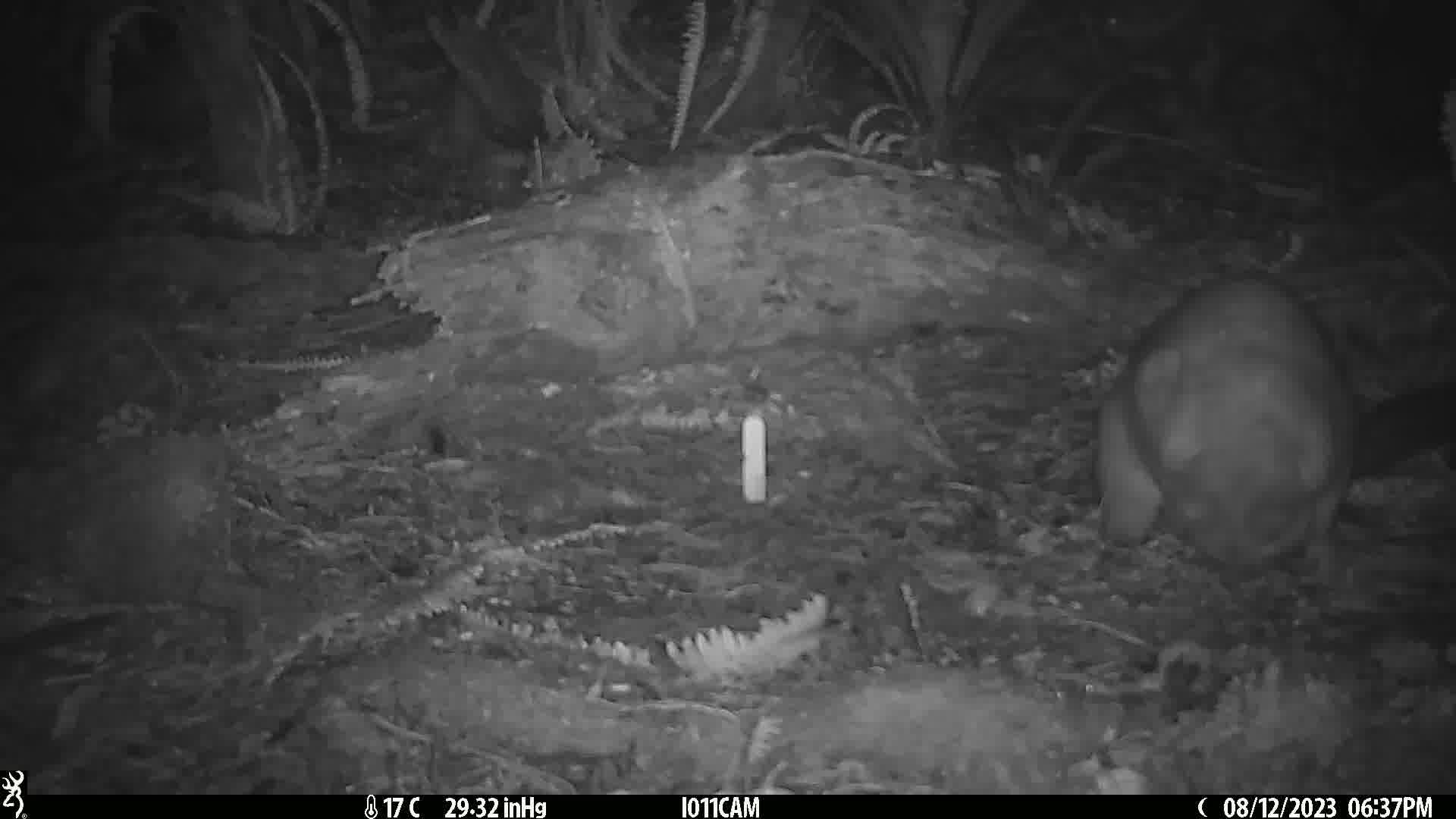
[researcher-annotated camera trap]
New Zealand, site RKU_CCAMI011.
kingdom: Animalia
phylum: Chordata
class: Mammalia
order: Diprotodontia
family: Phalangeridae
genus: Trichosurus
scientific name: Trichosurus vulpecula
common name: common brushtail possum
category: possum